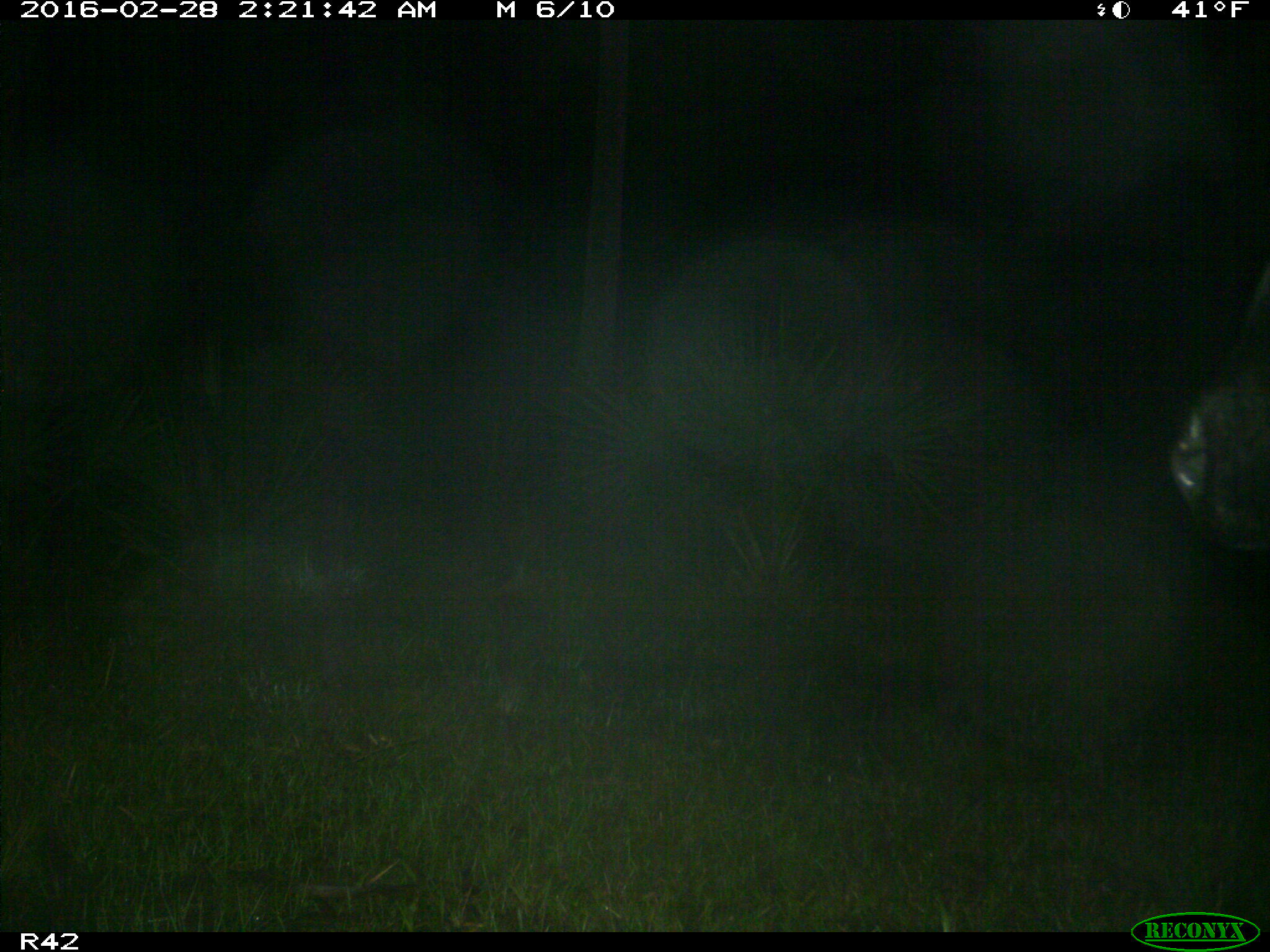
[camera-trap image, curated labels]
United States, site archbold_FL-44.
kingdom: Animalia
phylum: Chordata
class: Mammalia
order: Artiodactyla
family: Bovidae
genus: Bos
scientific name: Bos taurus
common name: domestic cow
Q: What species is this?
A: Bos taurus (domestic cow).